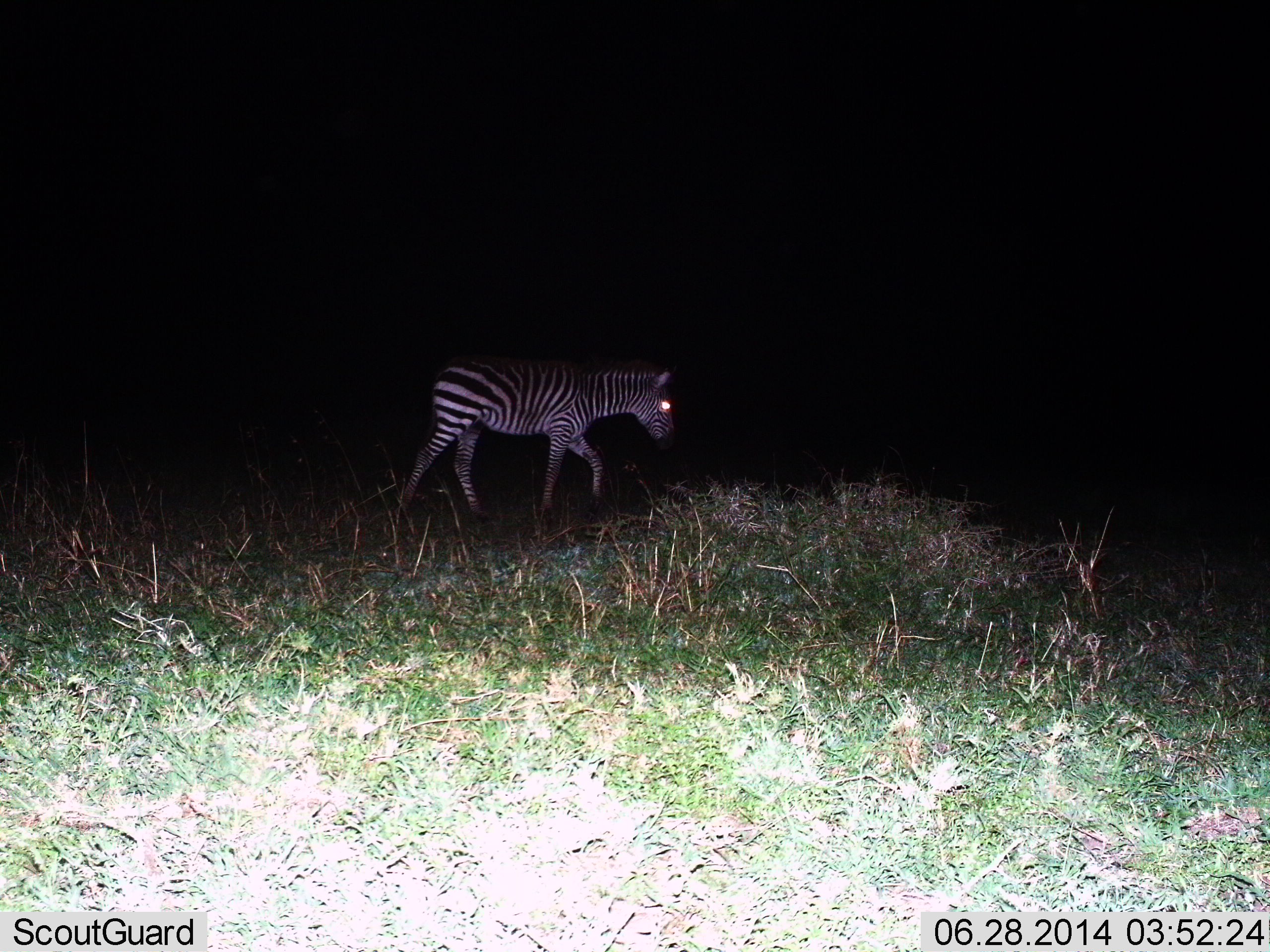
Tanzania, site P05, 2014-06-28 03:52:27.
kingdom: Animalia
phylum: Chordata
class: Mammalia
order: Perissodactyla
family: Equidae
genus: Equus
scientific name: Equus quagga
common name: plains zebra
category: zebra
Zebra (plains zebra) (Equus quagga), count 1. Behavior (volunteer vote fractions): standing 20%, resting 0%, moving 80%, interacting 0%. Young present (vote fraction): 20%. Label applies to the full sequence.